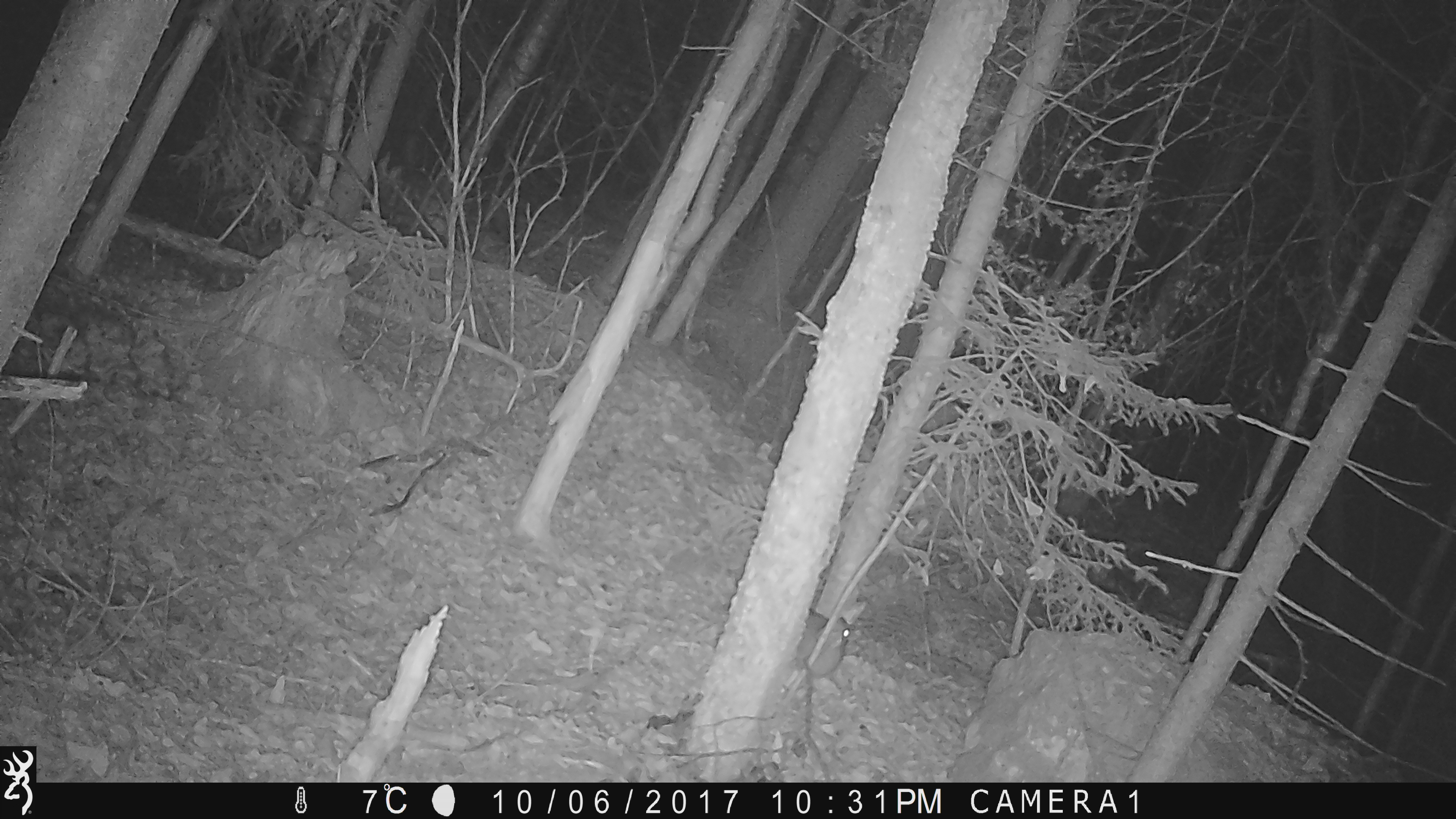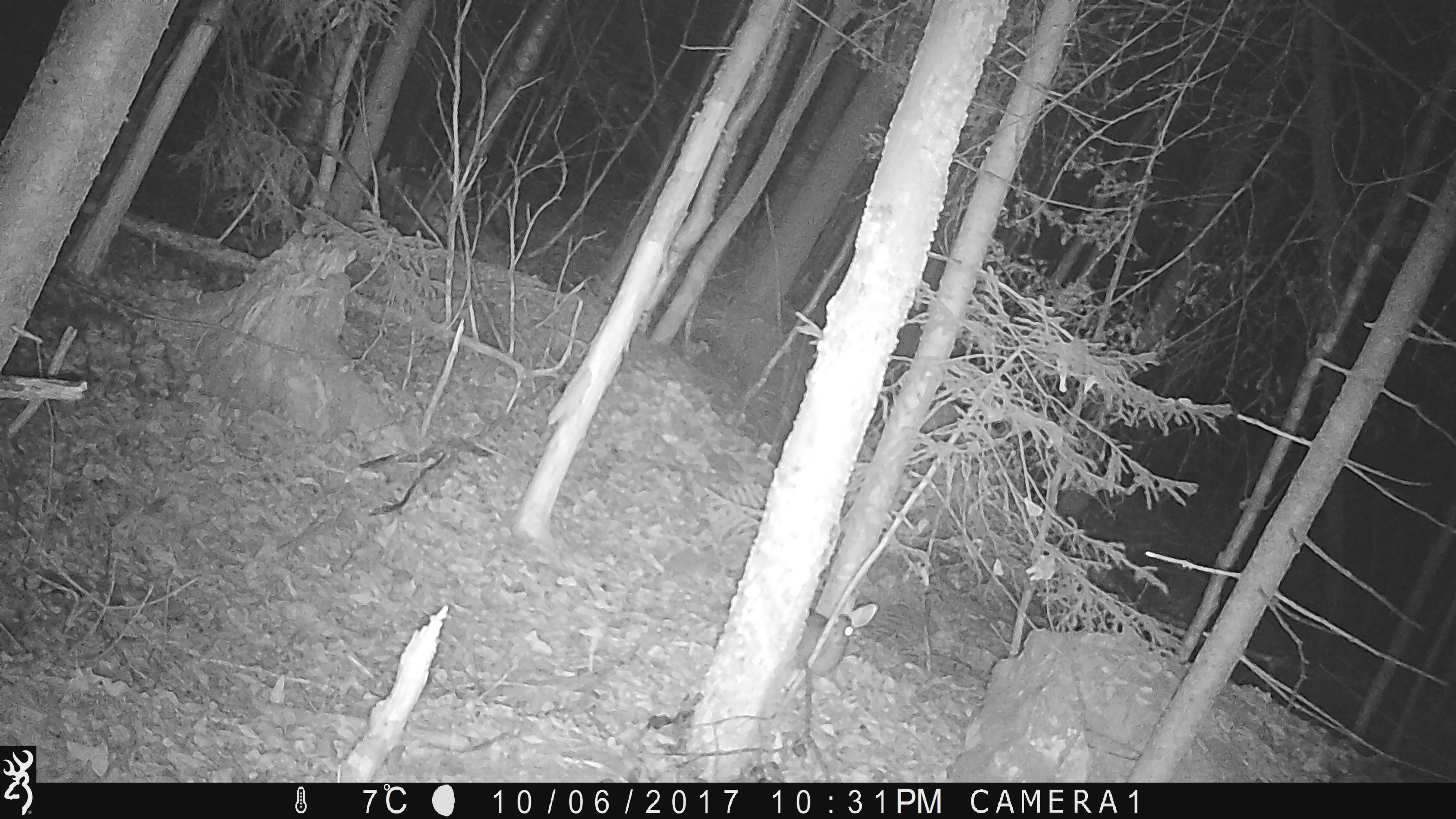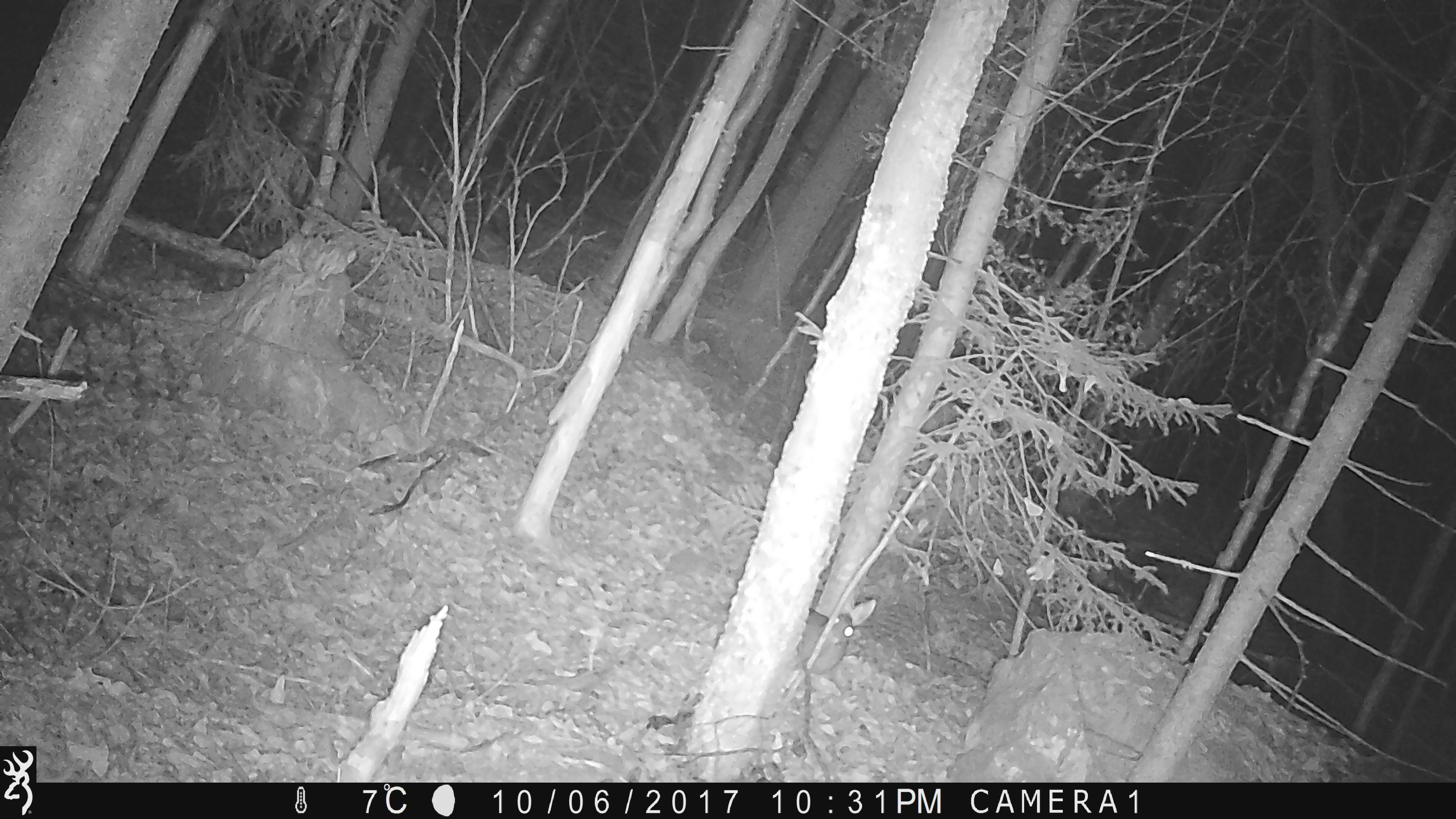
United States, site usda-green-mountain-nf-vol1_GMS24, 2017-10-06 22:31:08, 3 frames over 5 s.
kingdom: Animalia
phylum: Chordata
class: Mammalia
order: Lagomorpha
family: Leporidae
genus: Lepus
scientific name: Lepus americanus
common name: snowshoe hare